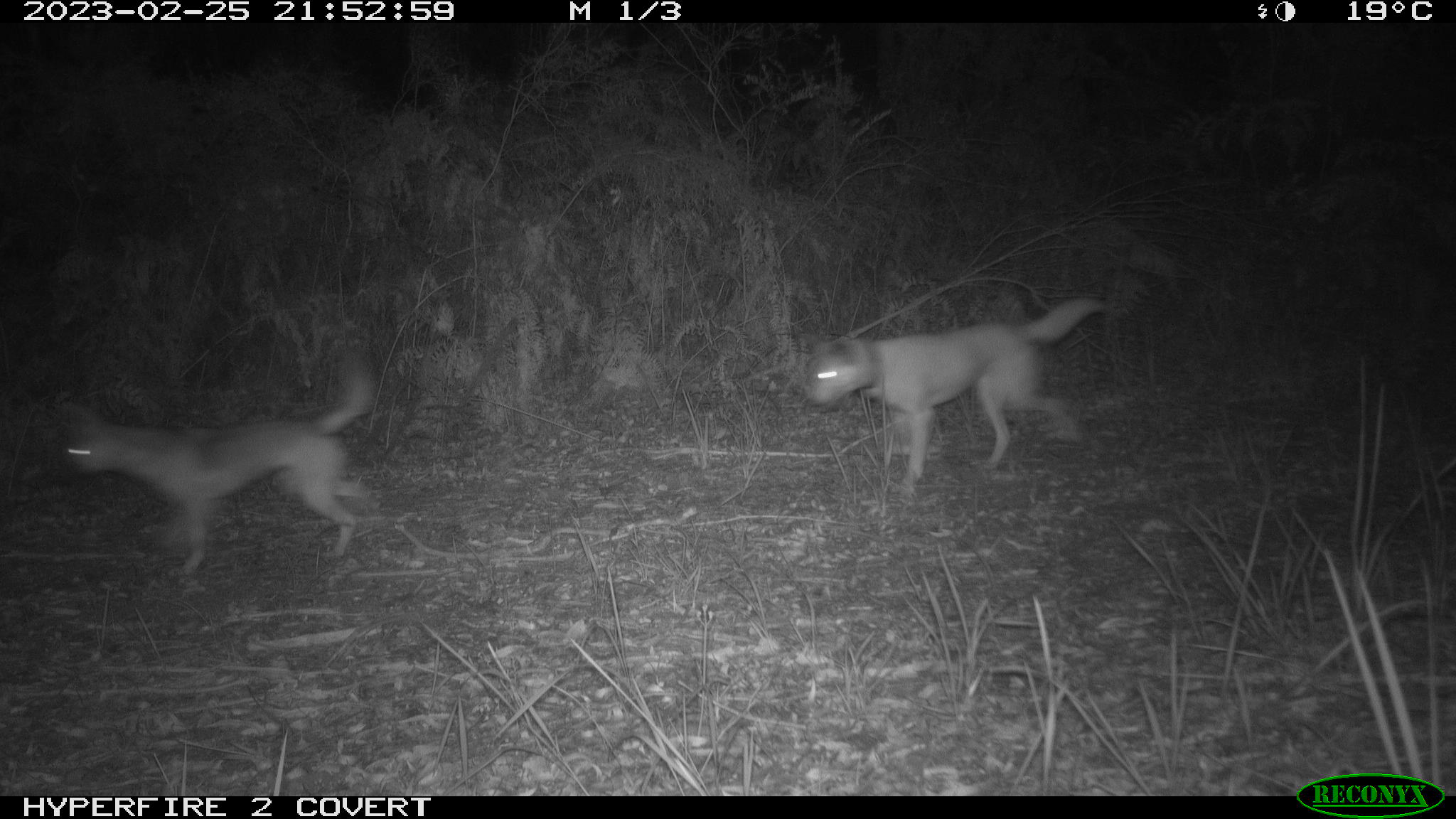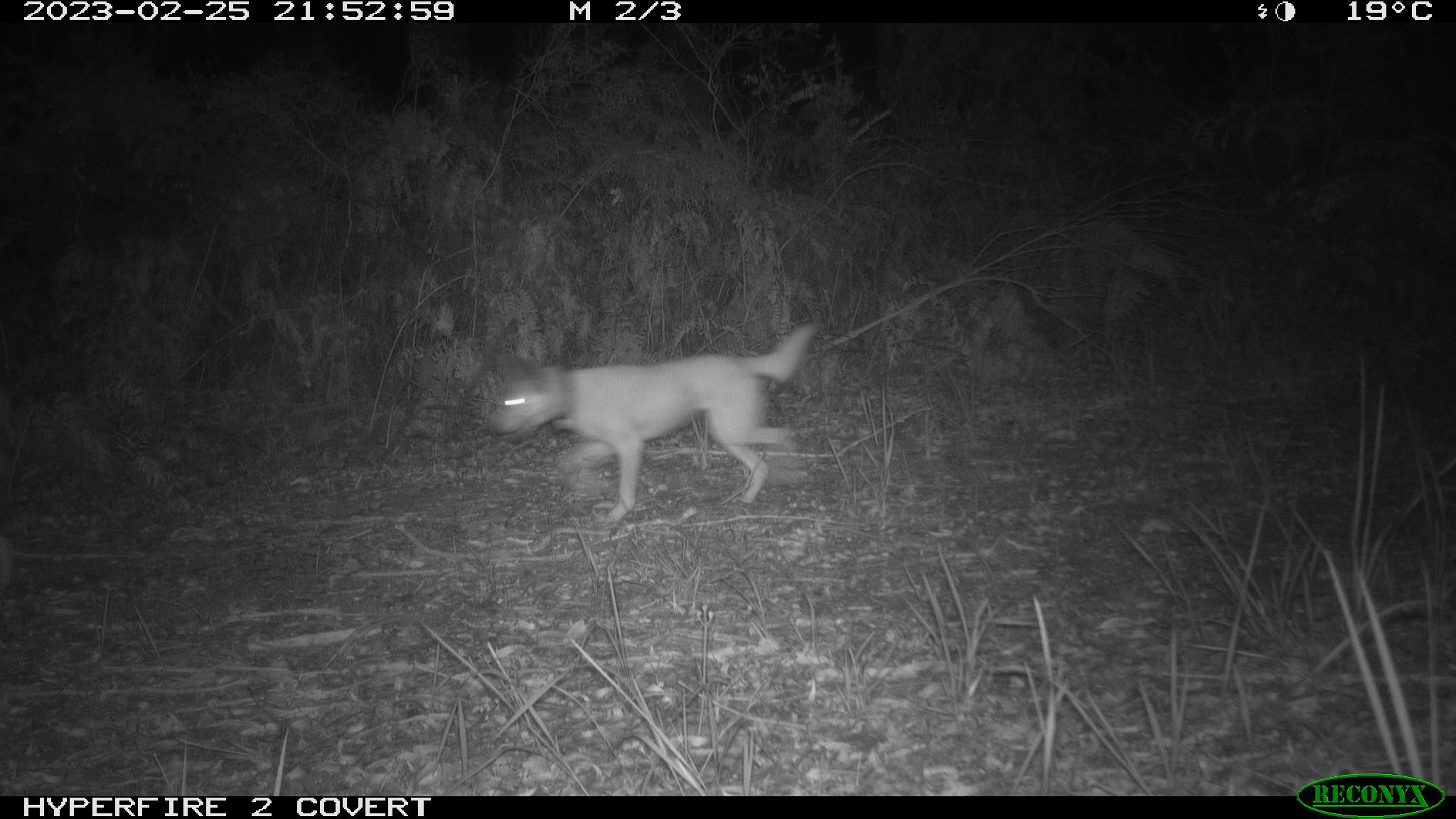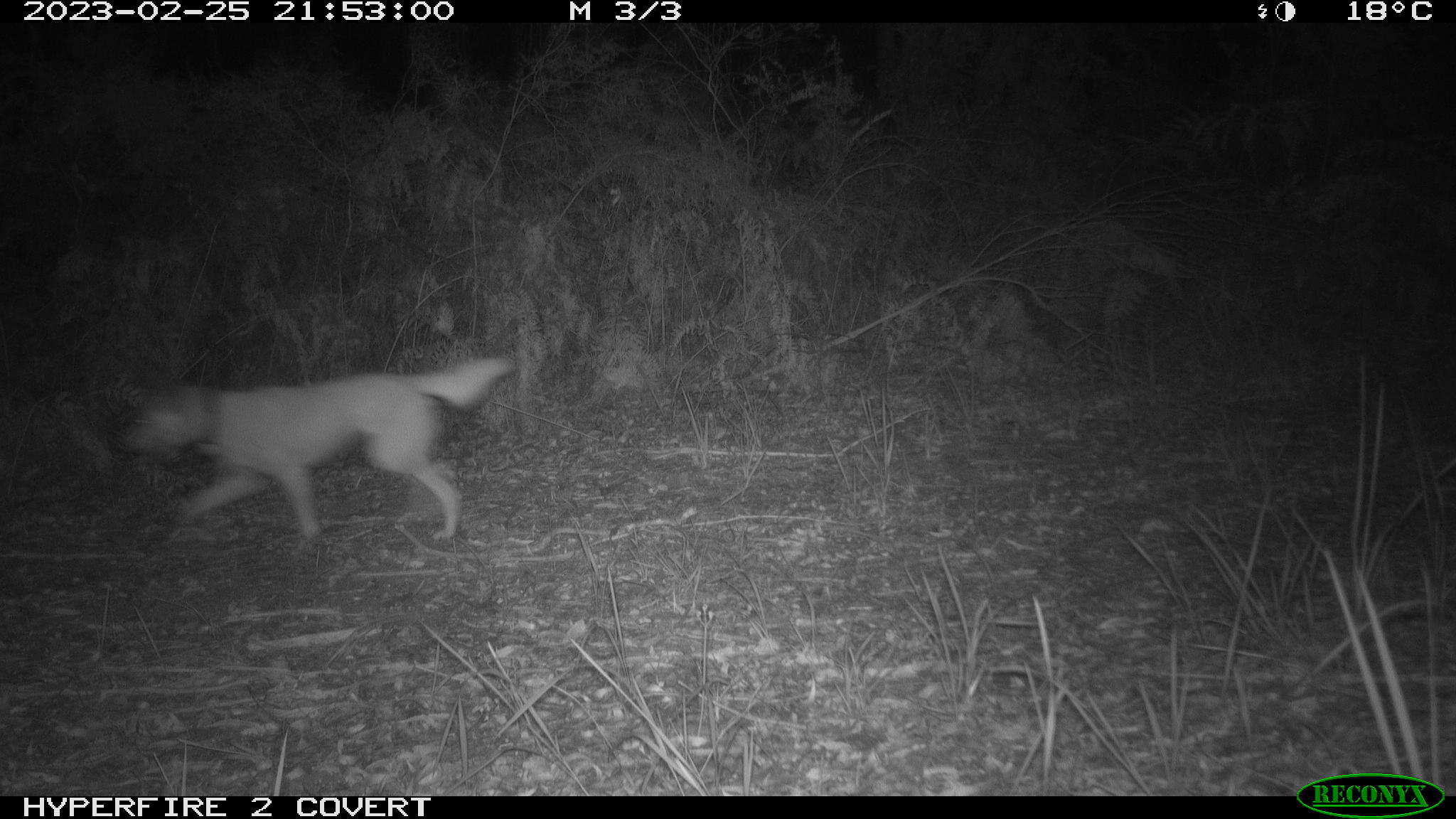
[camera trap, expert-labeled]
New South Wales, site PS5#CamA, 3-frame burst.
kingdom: Animalia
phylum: Chordata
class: Mammalia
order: Carnivora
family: Canidae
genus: Canis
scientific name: Canis familiaris dingo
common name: dingo